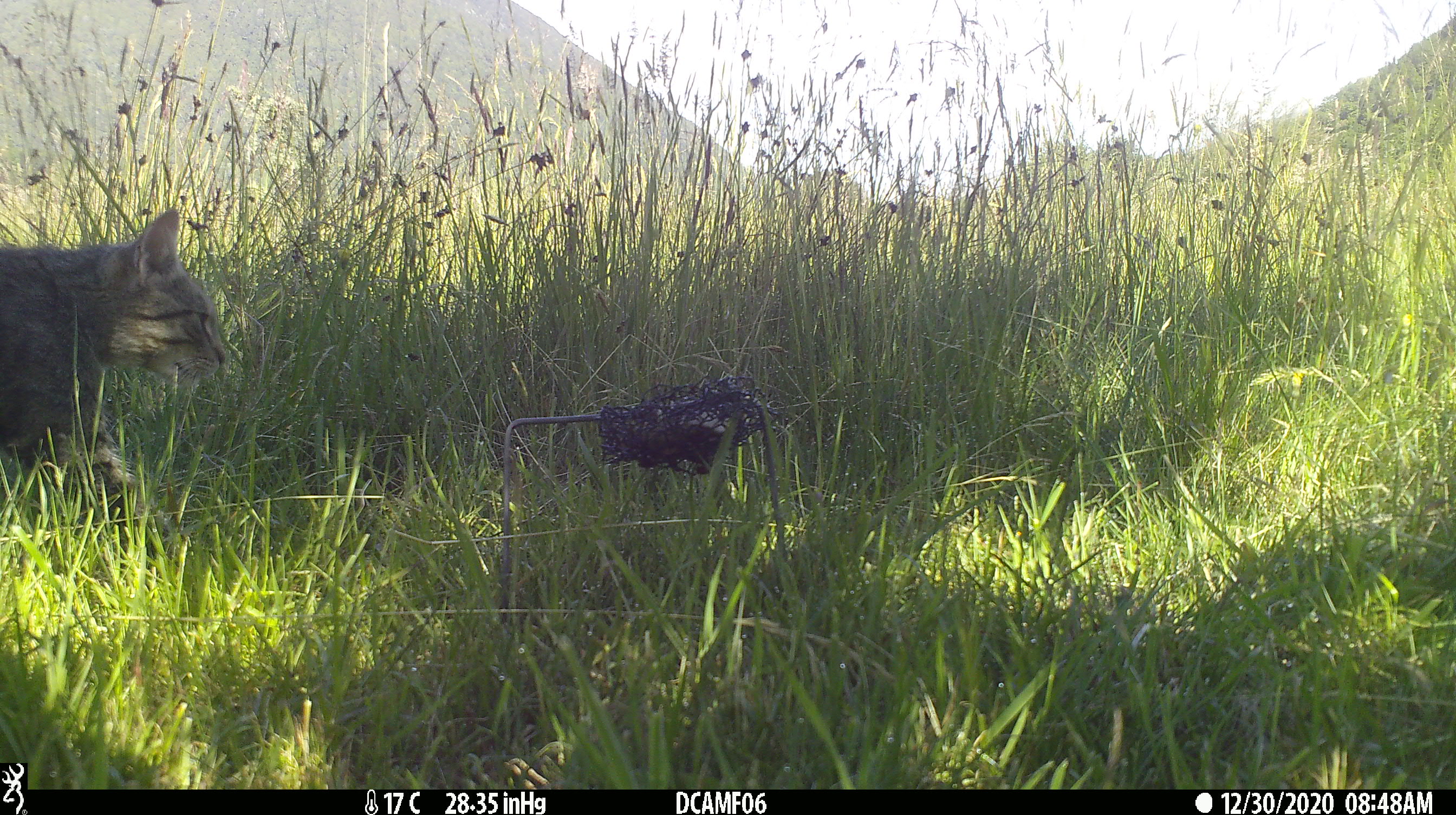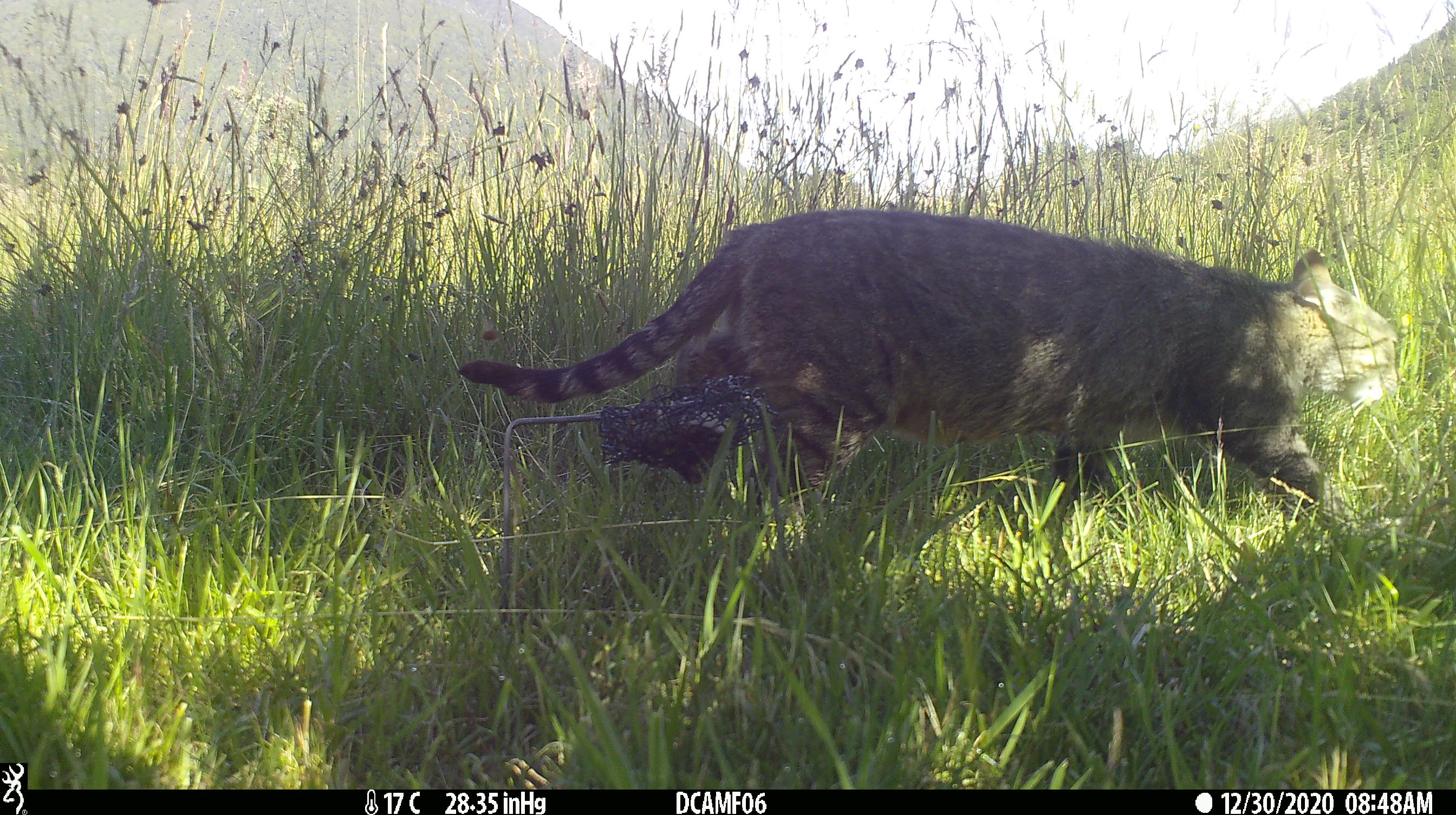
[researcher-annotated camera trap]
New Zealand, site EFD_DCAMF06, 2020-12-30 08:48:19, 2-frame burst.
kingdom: Animalia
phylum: Chordata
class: Mammalia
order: Carnivora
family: Felidae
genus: Felis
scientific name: Felis catus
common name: domestic cat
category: cat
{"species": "cat (domestic cat) (Felis catus)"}